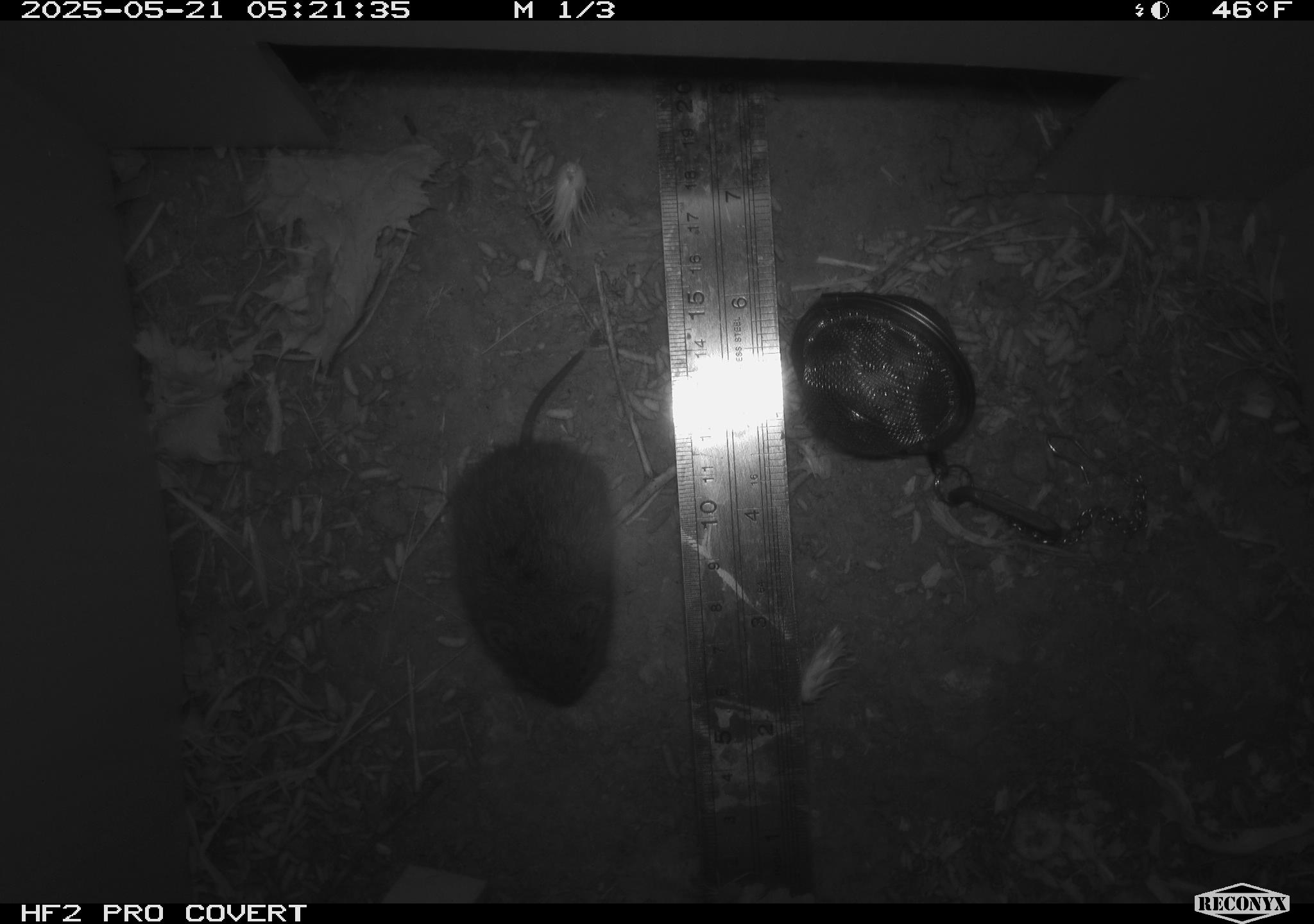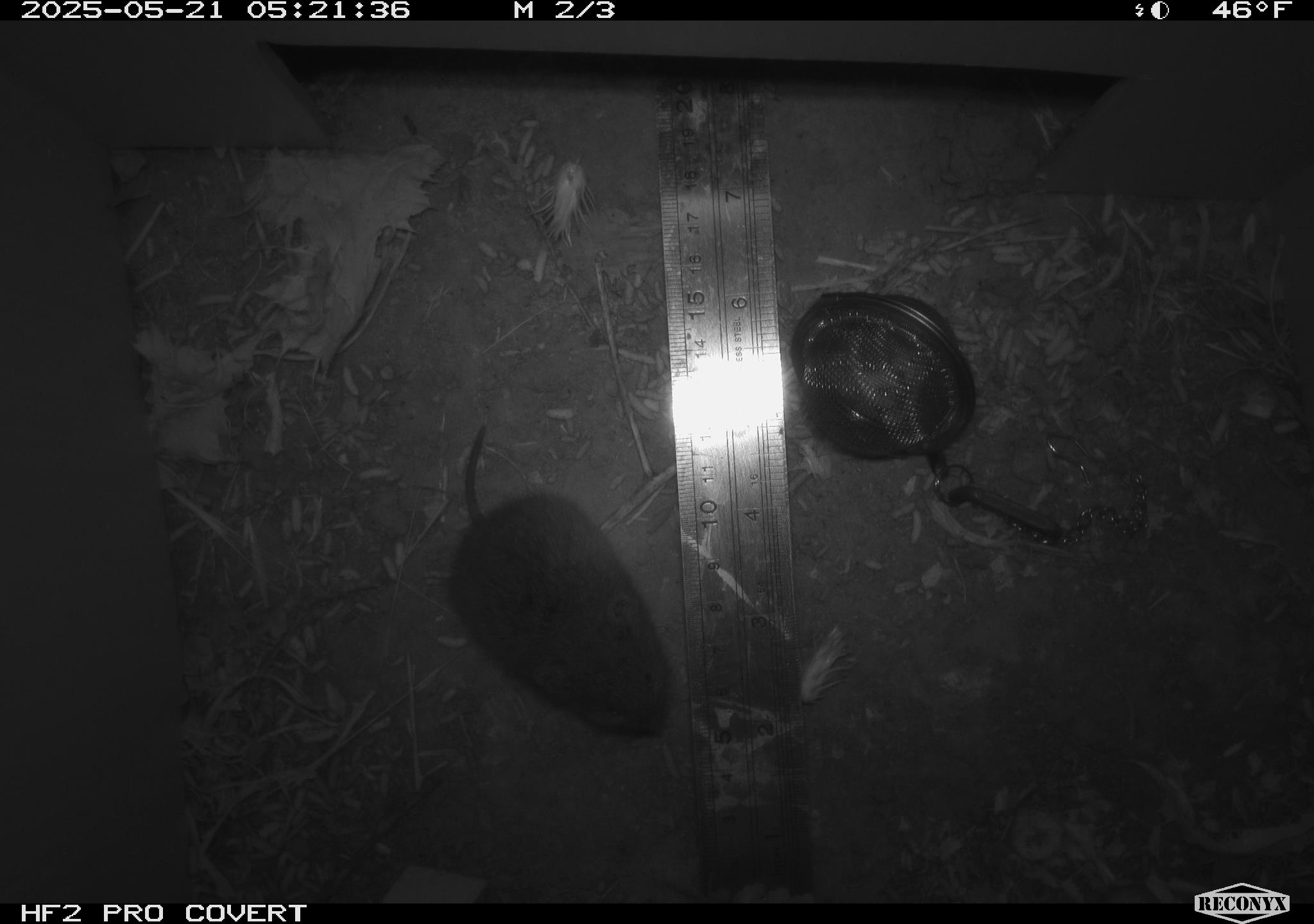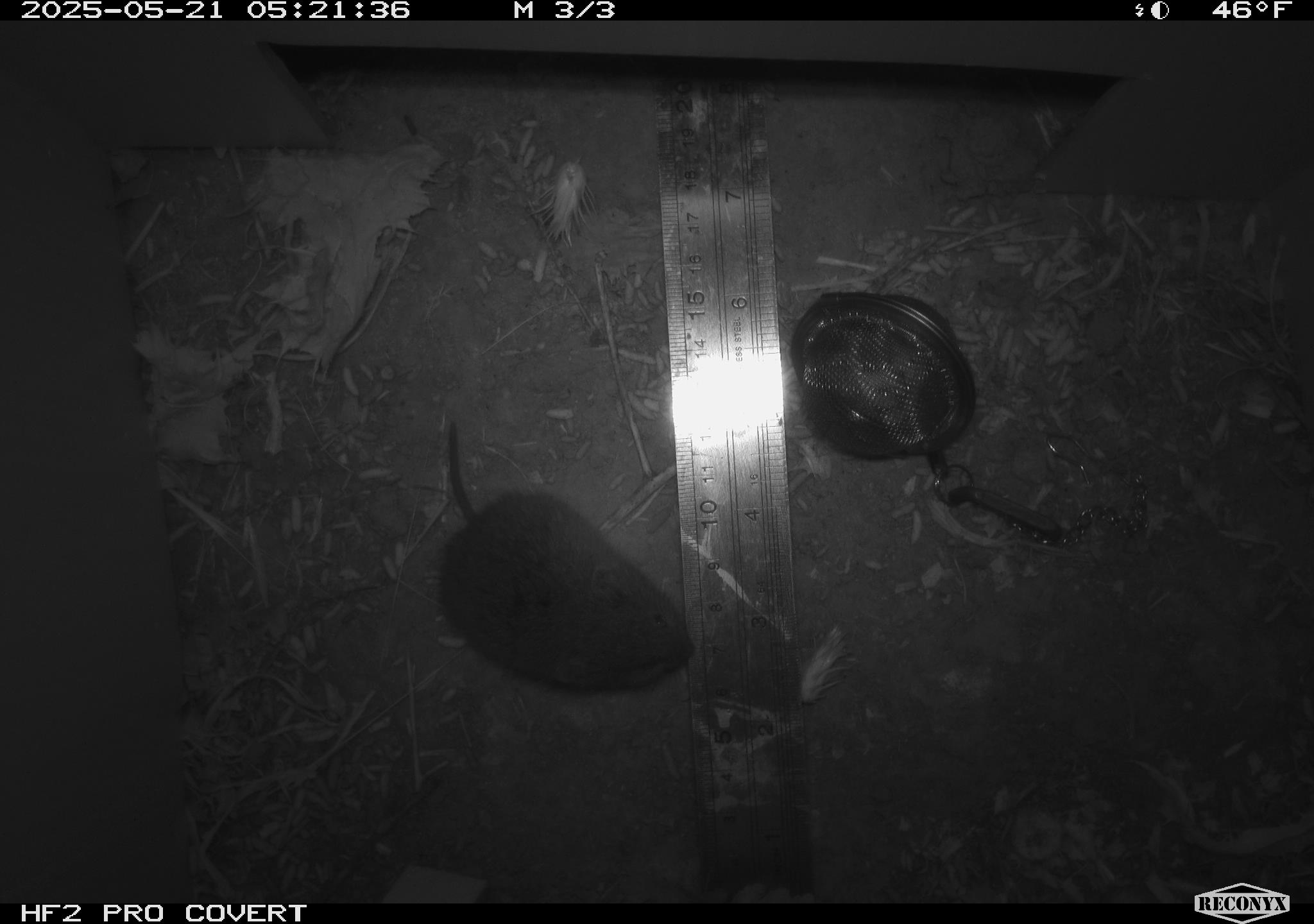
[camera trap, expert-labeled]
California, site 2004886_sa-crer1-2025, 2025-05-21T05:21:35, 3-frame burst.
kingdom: Animalia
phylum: Chordata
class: Mammalia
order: Rodentia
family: Cricetidae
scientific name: Arvicolinae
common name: voles, lemmings, and muskrats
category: arvicolinae subfamily